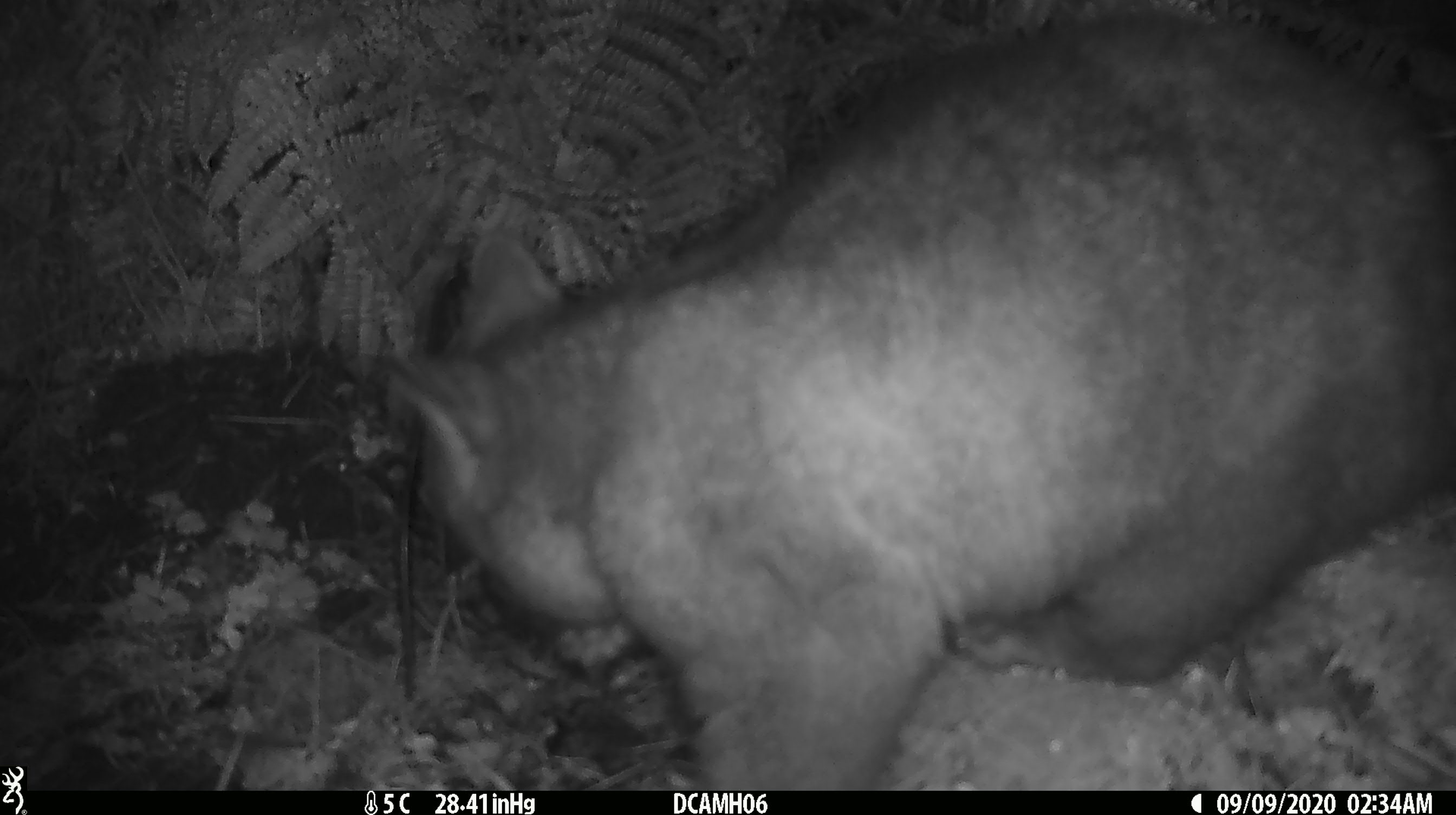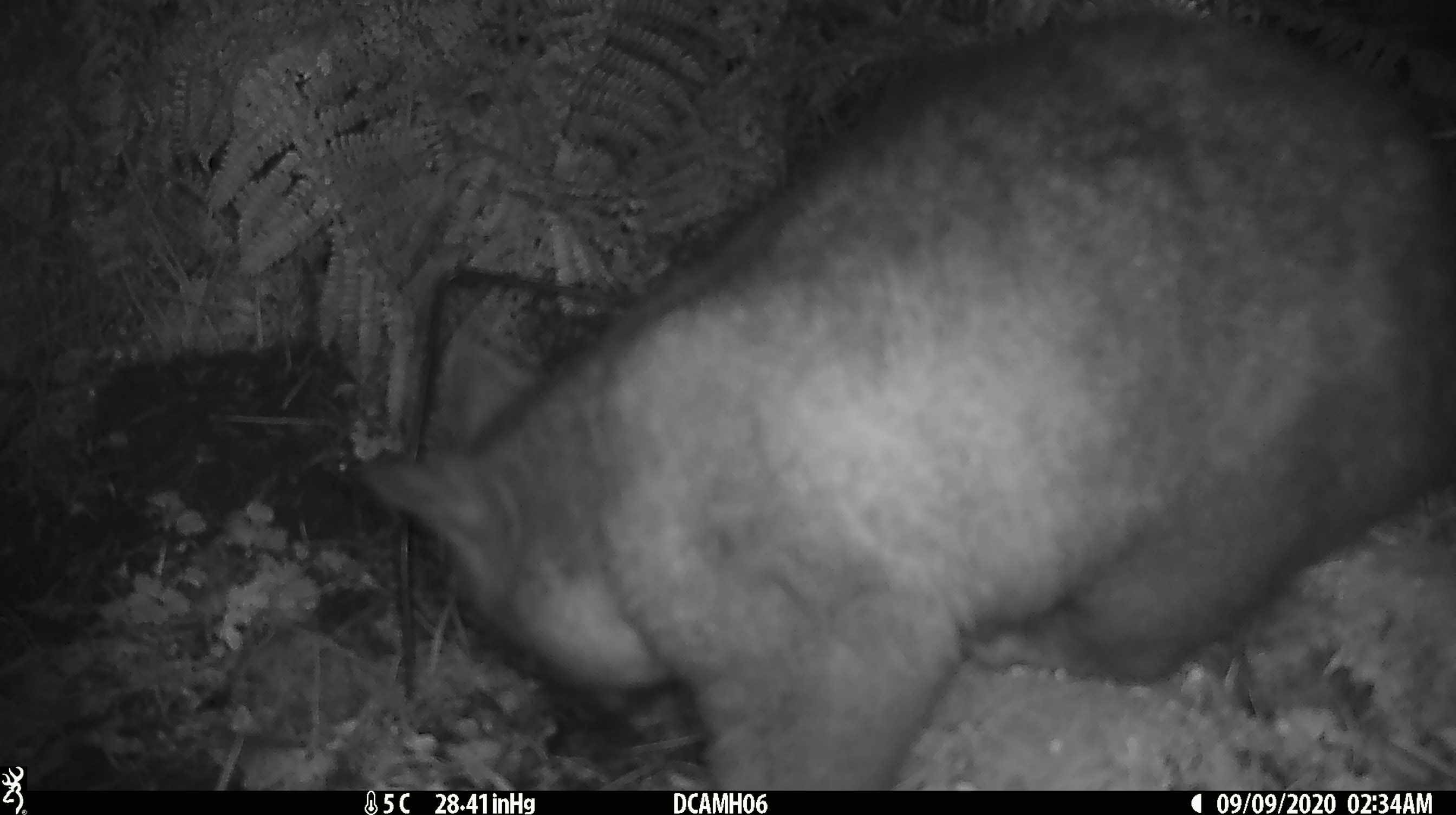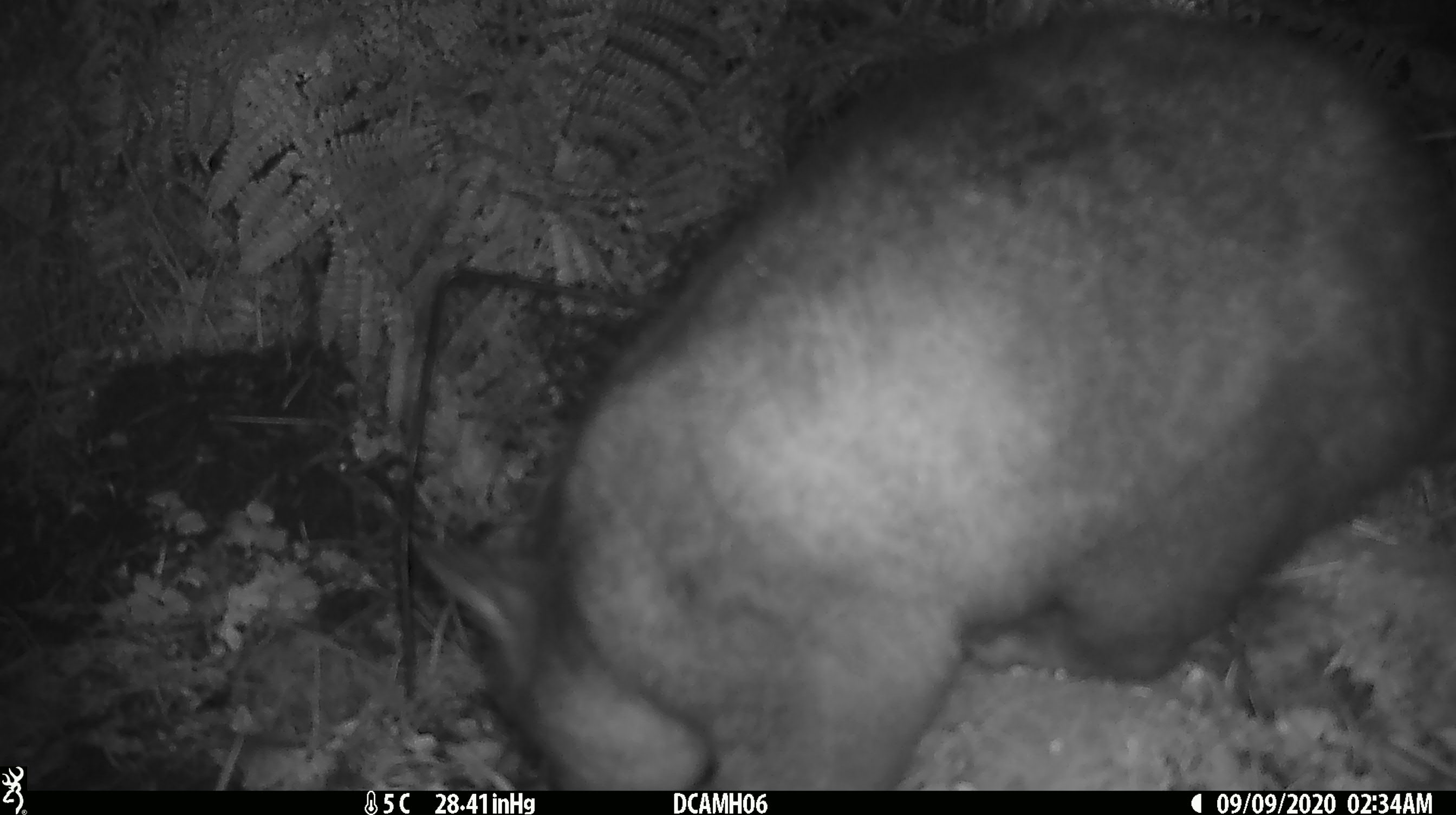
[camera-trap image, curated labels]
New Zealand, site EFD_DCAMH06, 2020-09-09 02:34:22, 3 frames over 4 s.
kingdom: Animalia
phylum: Chordata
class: Mammalia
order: Diprotodontia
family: Phalangeridae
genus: Trichosurus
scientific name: Trichosurus vulpecula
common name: common brushtail possum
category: possum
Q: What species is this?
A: Possum (common brushtail possum) (Trichosurus vulpecula).